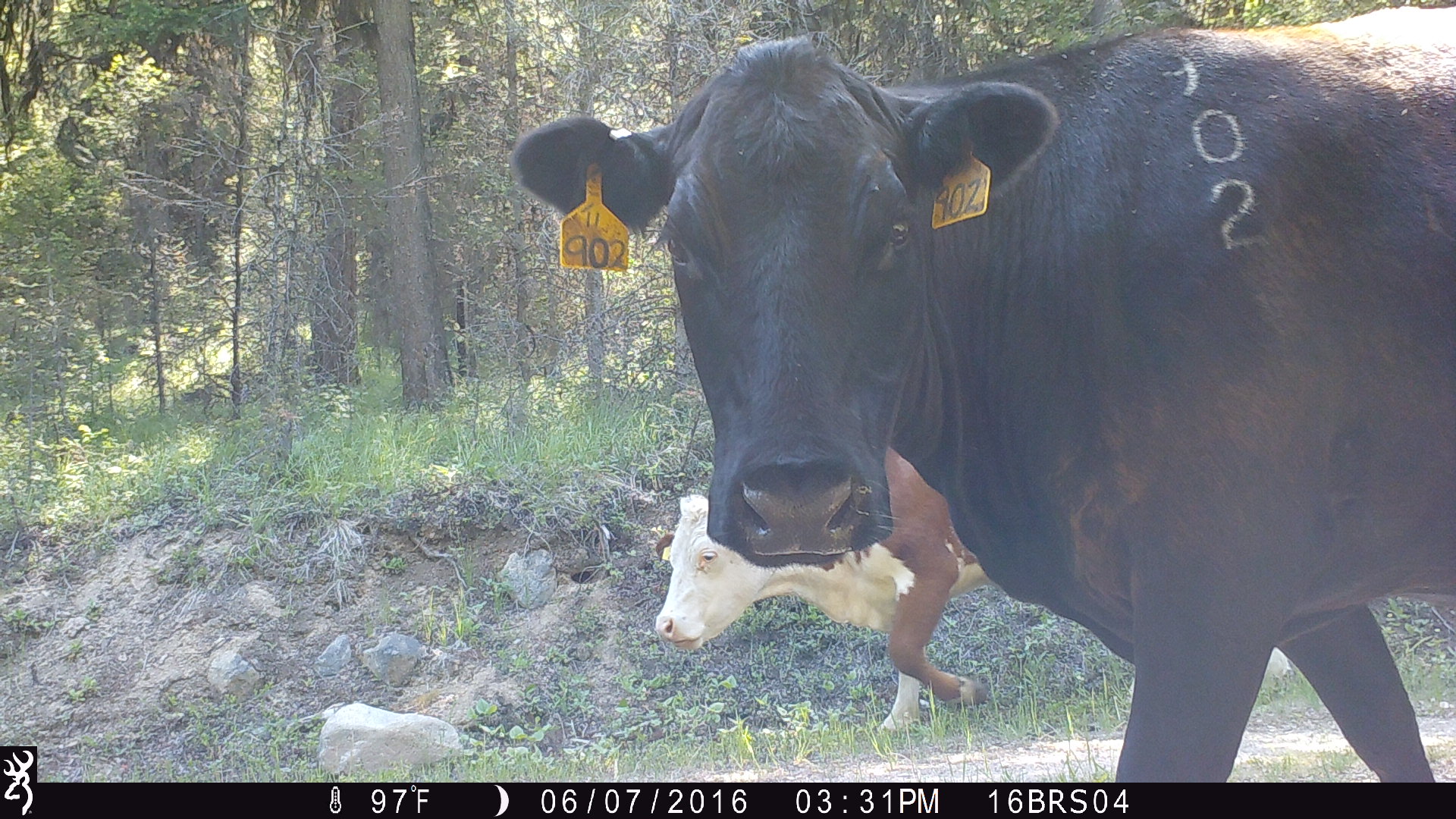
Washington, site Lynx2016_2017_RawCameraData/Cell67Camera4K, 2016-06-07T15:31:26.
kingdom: Animalia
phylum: Chordata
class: Mammalia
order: Artiodactyla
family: Bovidae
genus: Bos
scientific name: Bos taurus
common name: domestic cattle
Domestic cattle (Bos taurus). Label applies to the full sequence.